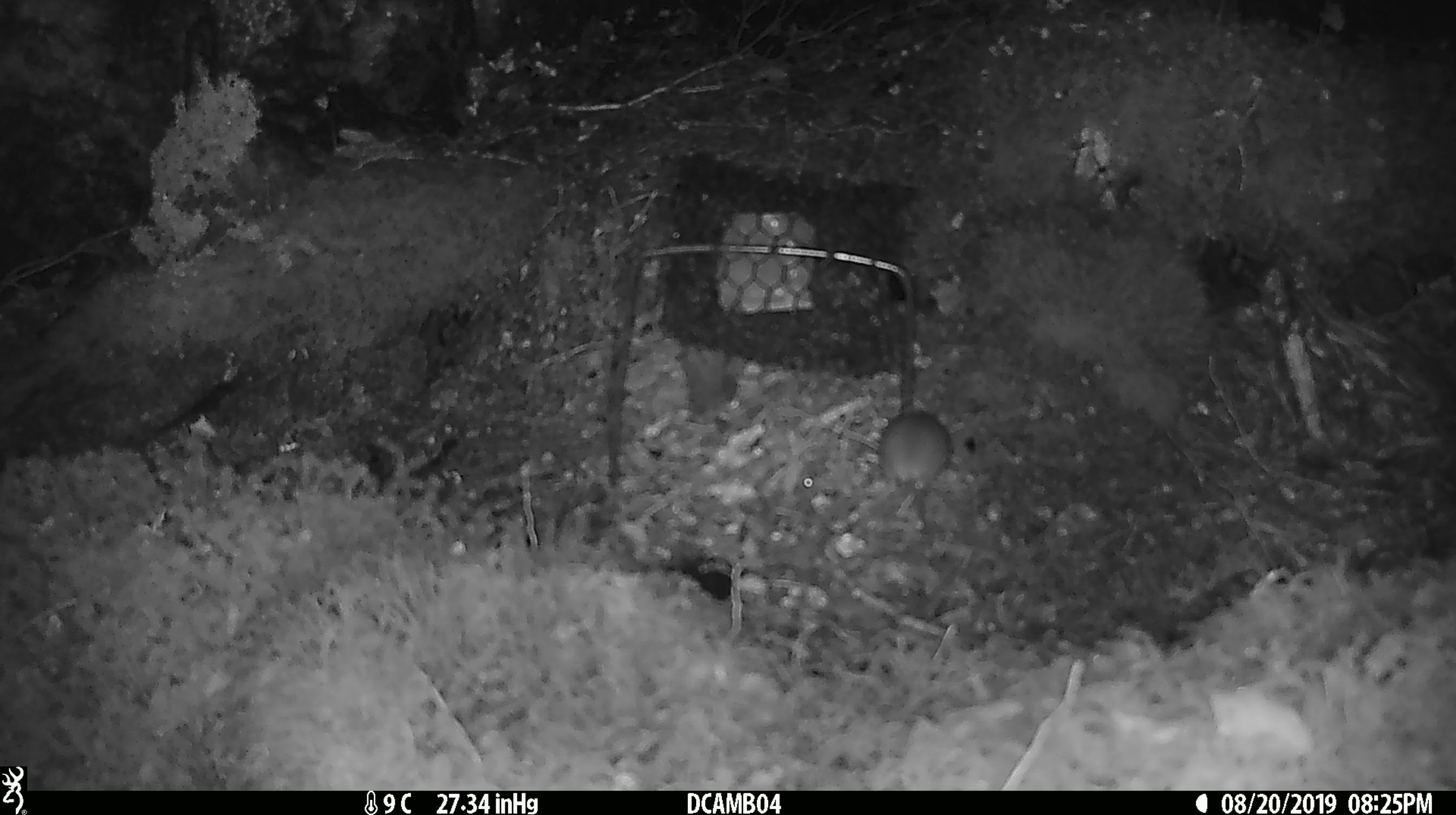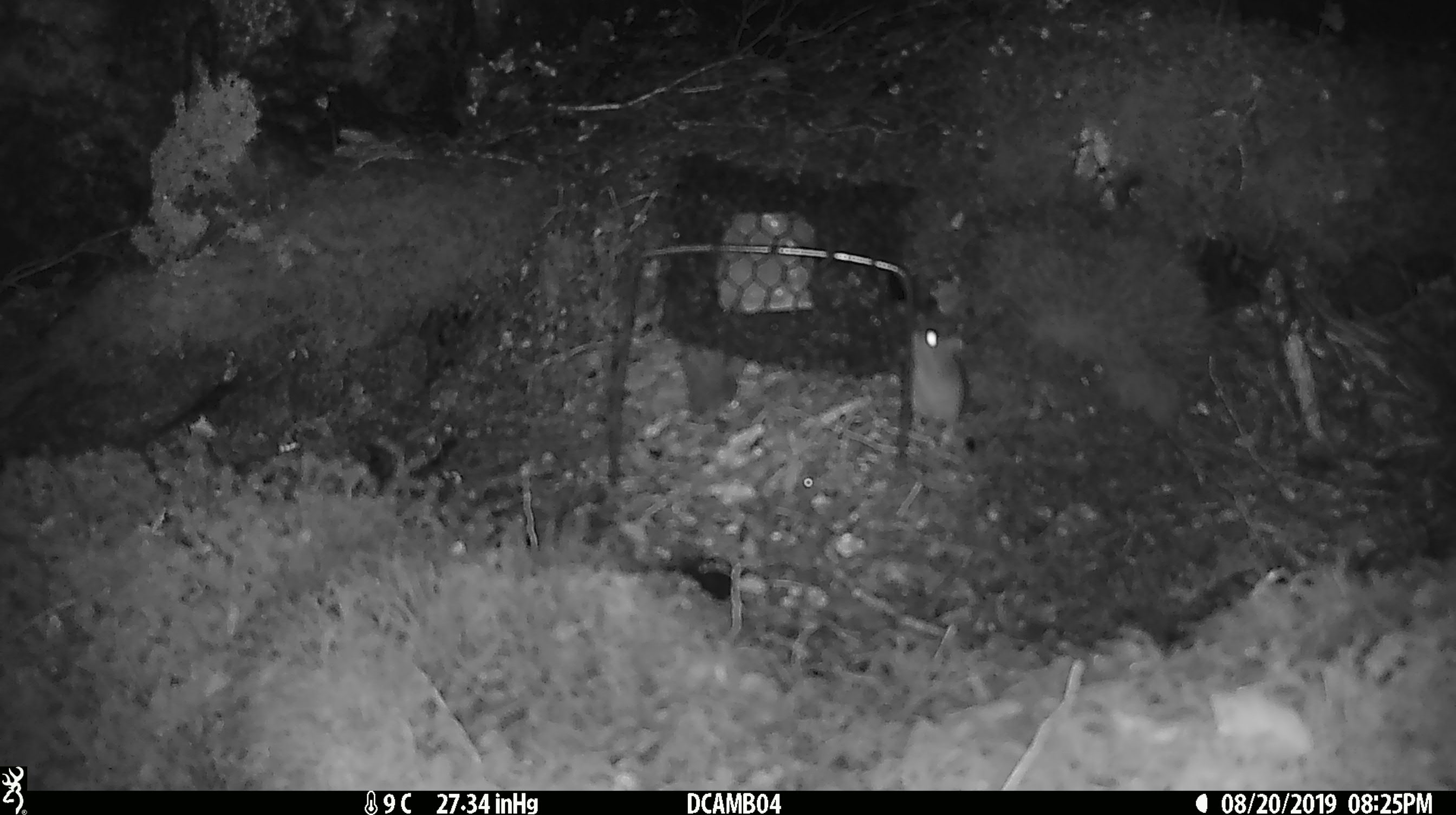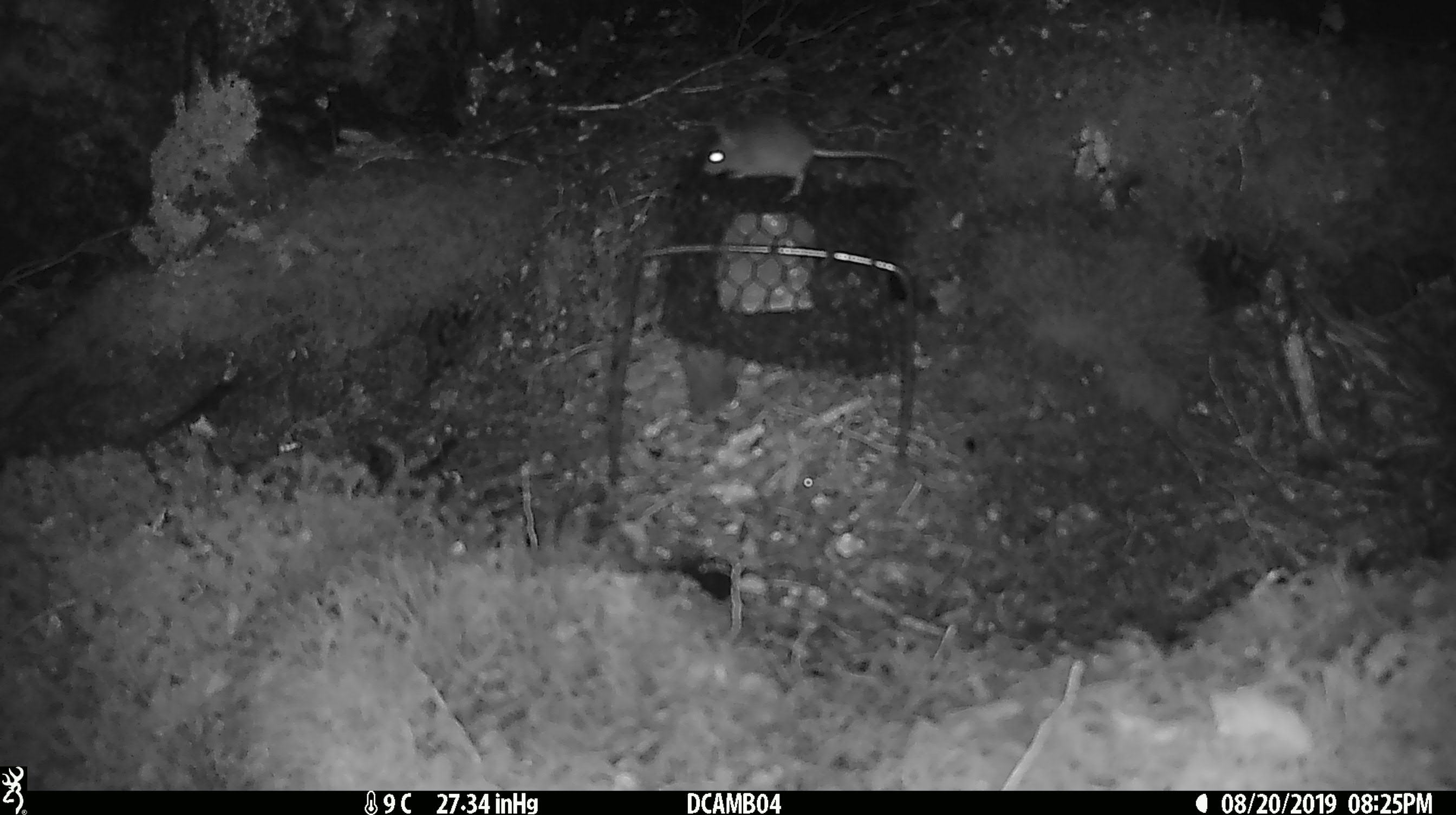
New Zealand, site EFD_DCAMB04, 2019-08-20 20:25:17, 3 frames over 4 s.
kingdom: Animalia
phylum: Chordata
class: Mammalia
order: Rodentia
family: Muridae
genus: Mus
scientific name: Mus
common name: mouse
Mouse (Mus).